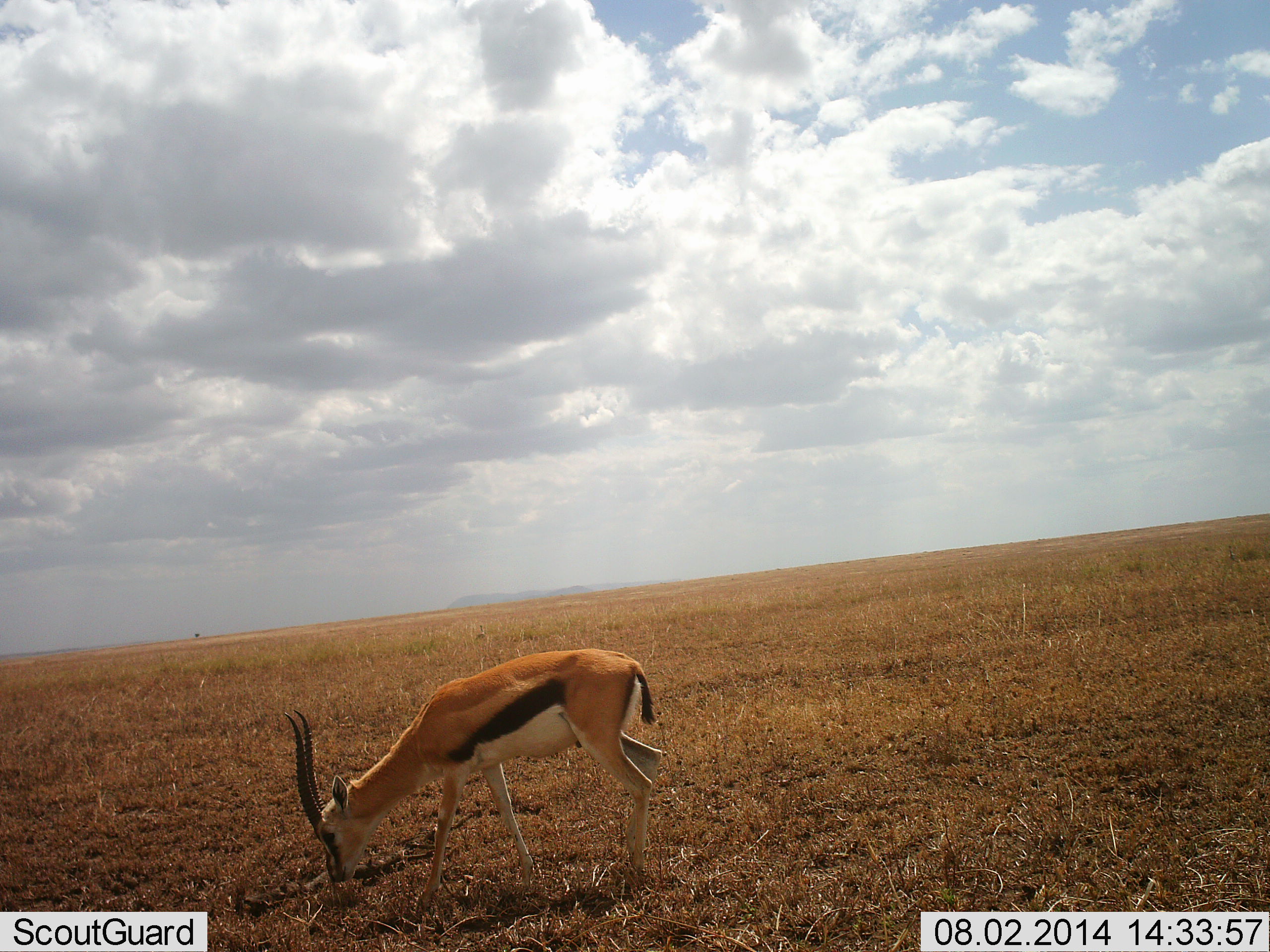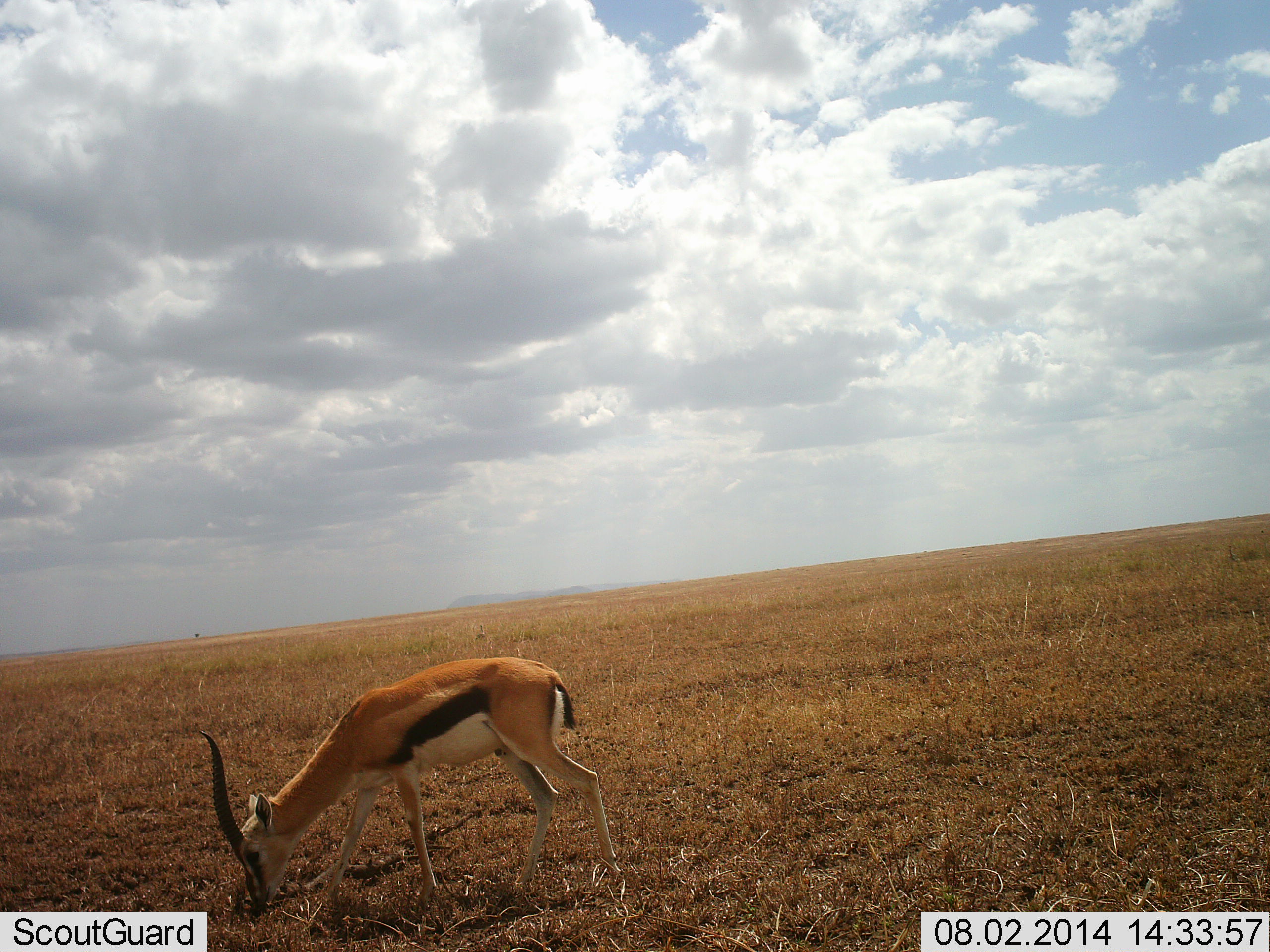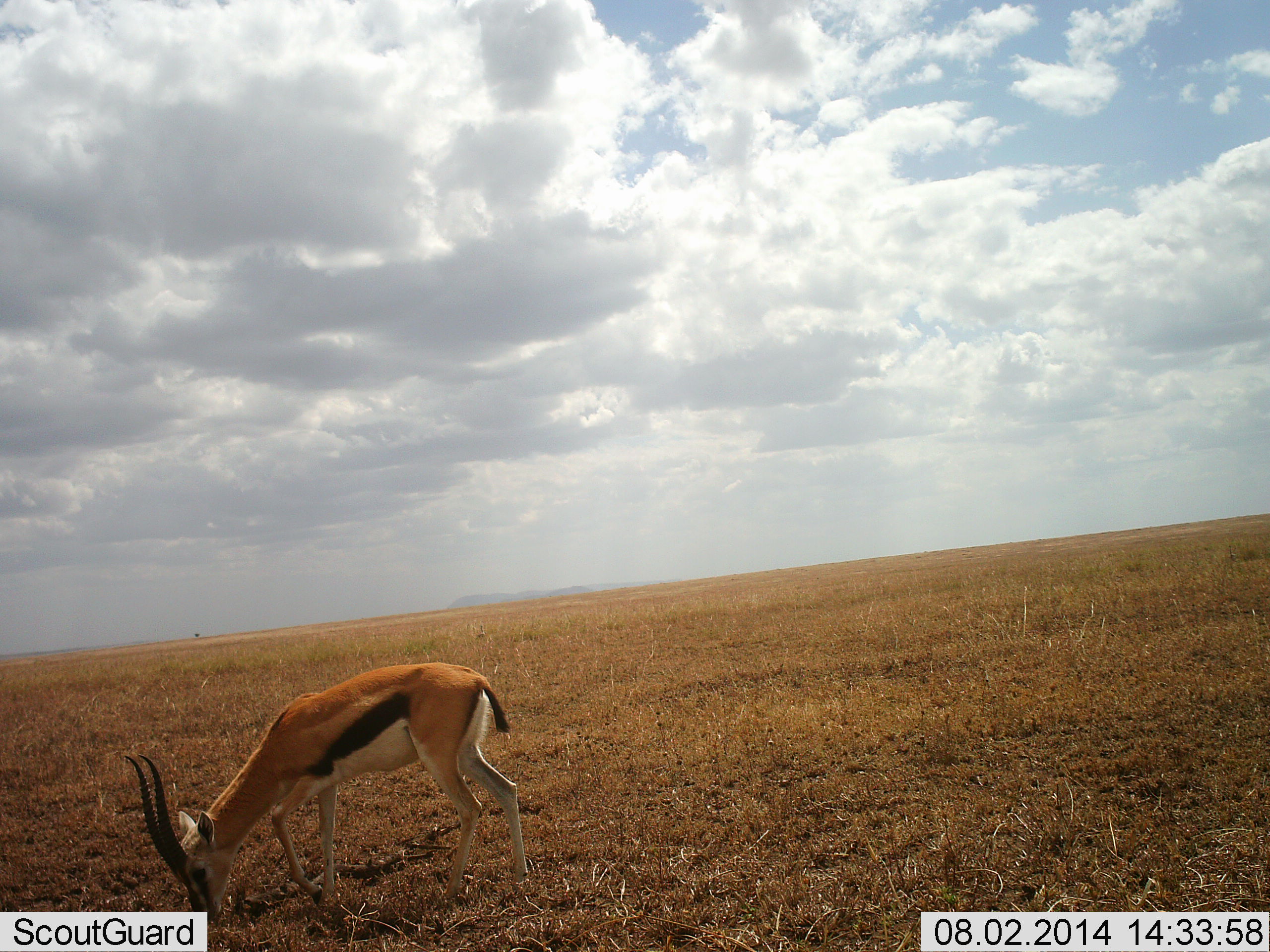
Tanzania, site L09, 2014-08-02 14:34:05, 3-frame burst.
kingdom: Animalia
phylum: Chordata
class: Mammalia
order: Artiodactyla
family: Bovidae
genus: Eudorcas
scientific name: Eudorcas thomsonii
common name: thomson's gazelle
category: gazellethomsons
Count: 1.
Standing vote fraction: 0%.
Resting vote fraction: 0%.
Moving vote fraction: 30%.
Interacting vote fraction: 0%.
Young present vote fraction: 0%.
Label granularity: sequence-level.